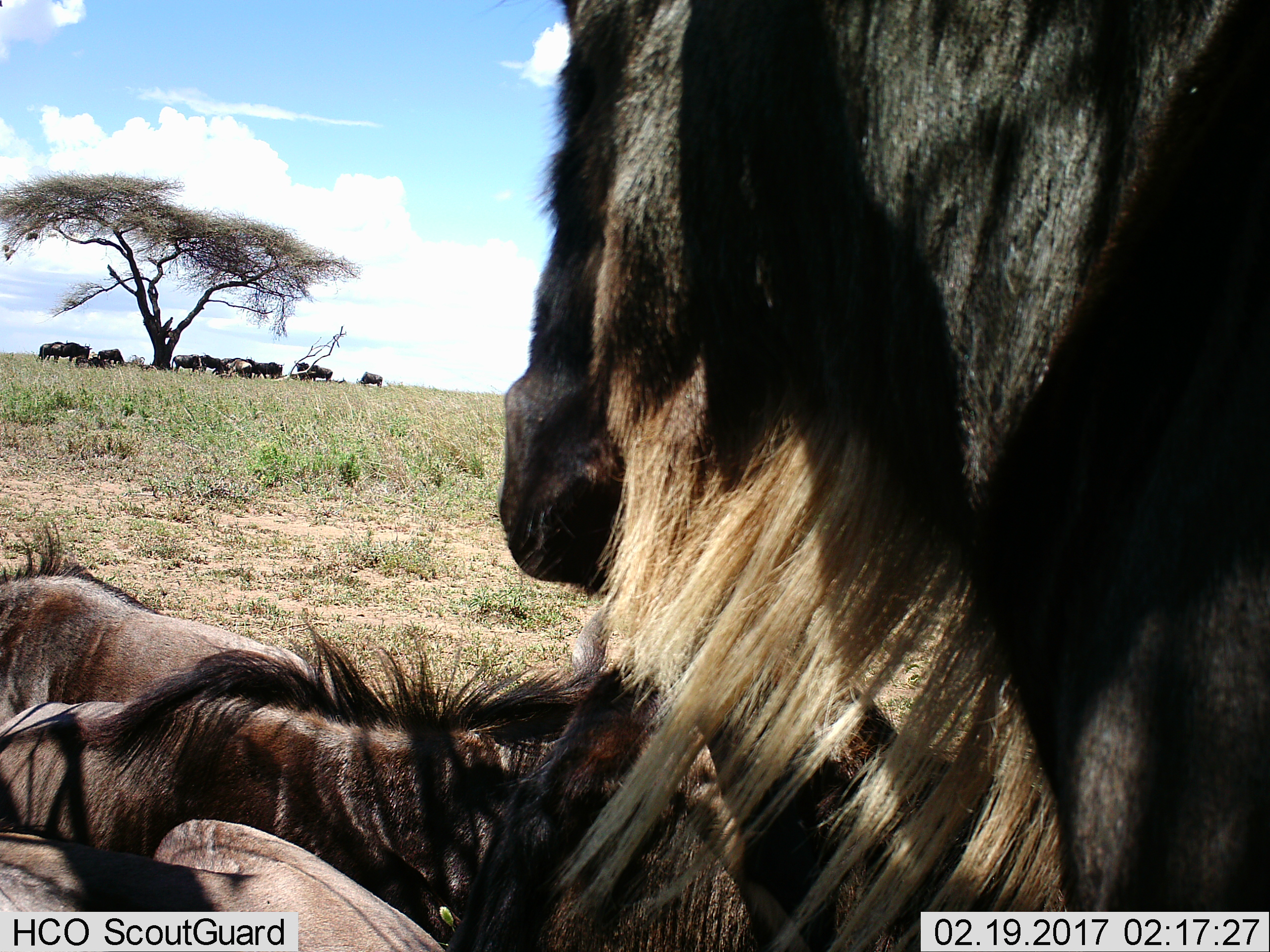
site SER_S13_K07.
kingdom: Animalia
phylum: Chordata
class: Mammalia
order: Artiodactyla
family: Bovidae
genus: Connochaetes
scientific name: Connochaetes taurinus taurinus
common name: blue wildebeest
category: wildebeestblue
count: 11-50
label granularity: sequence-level